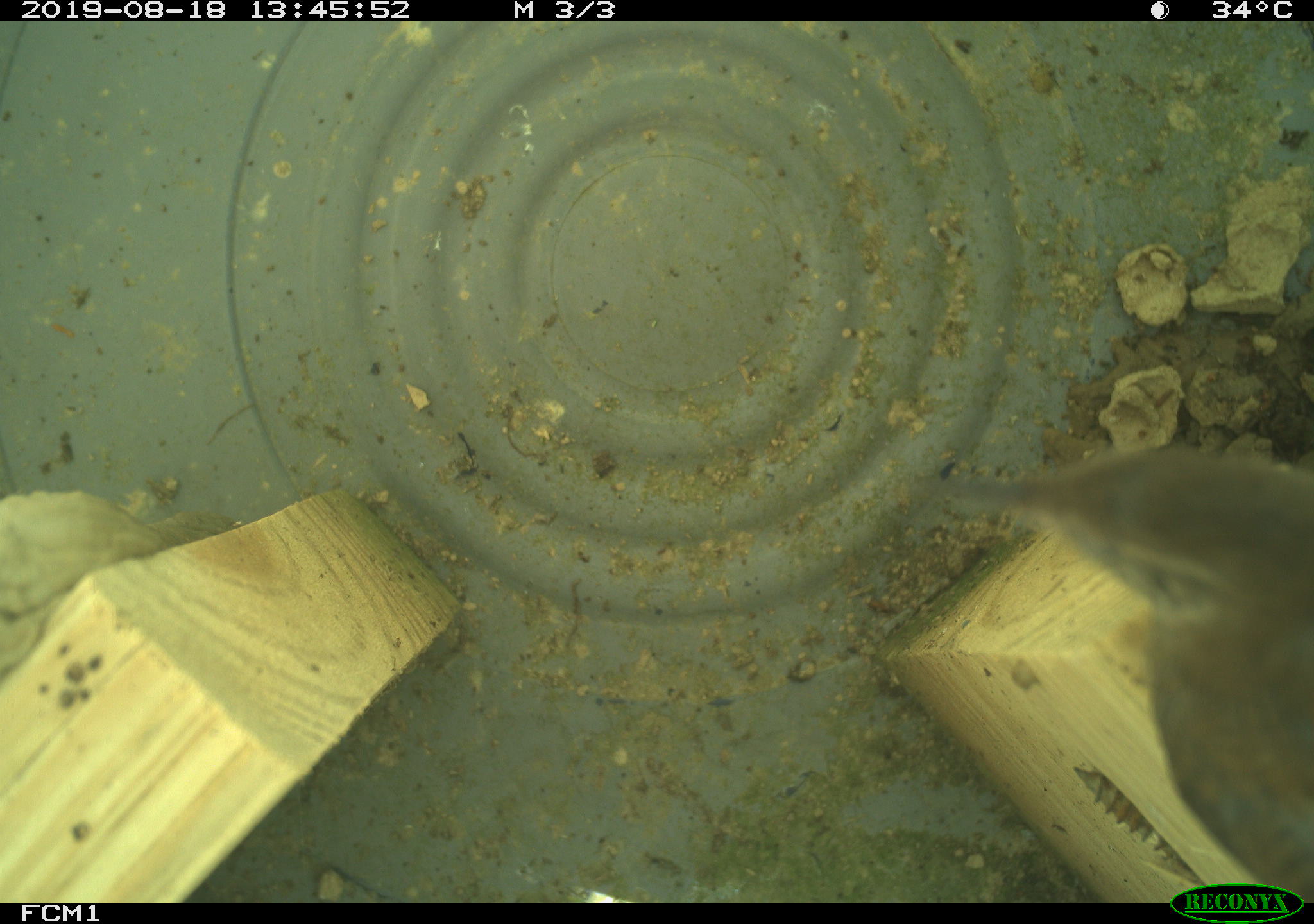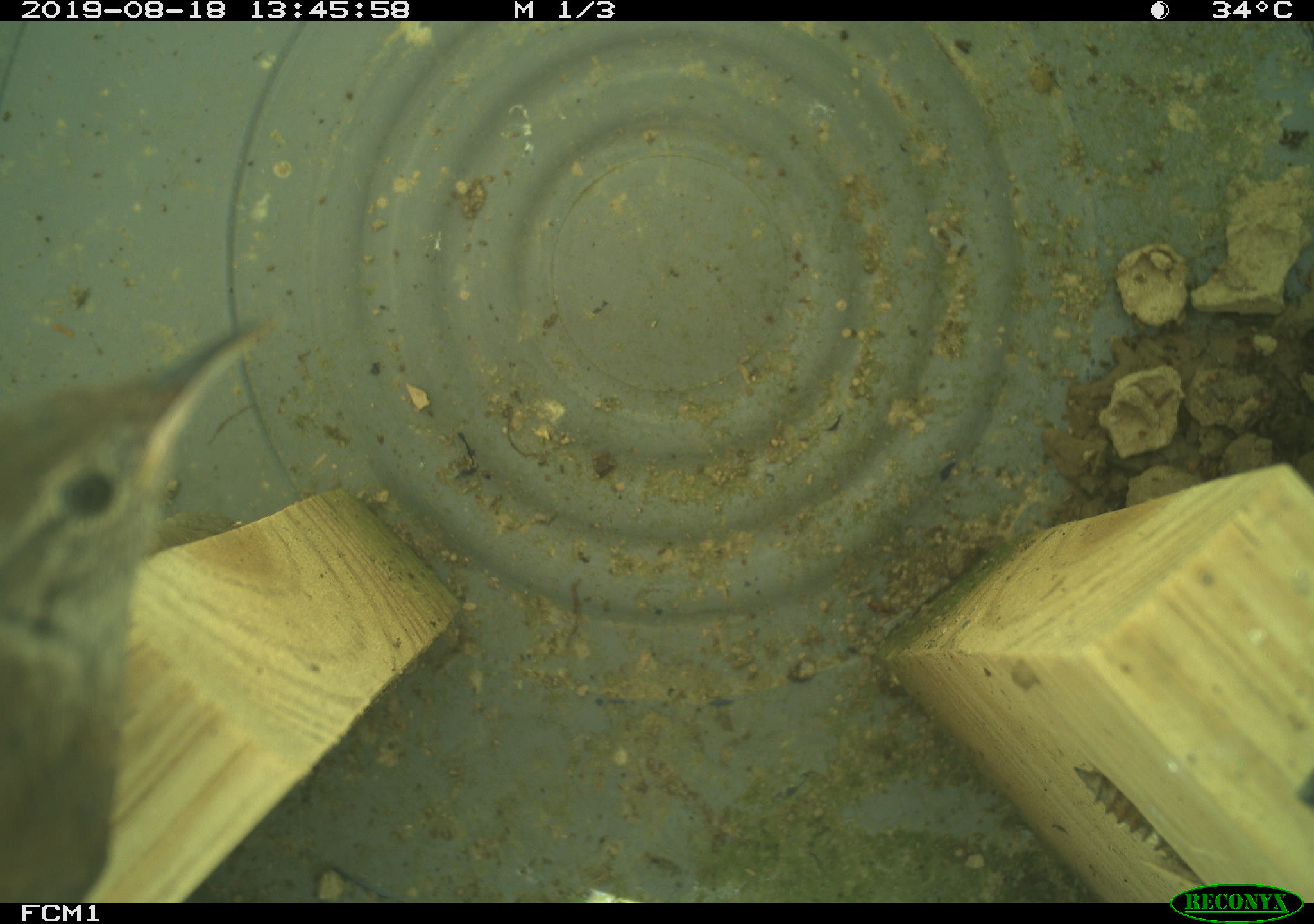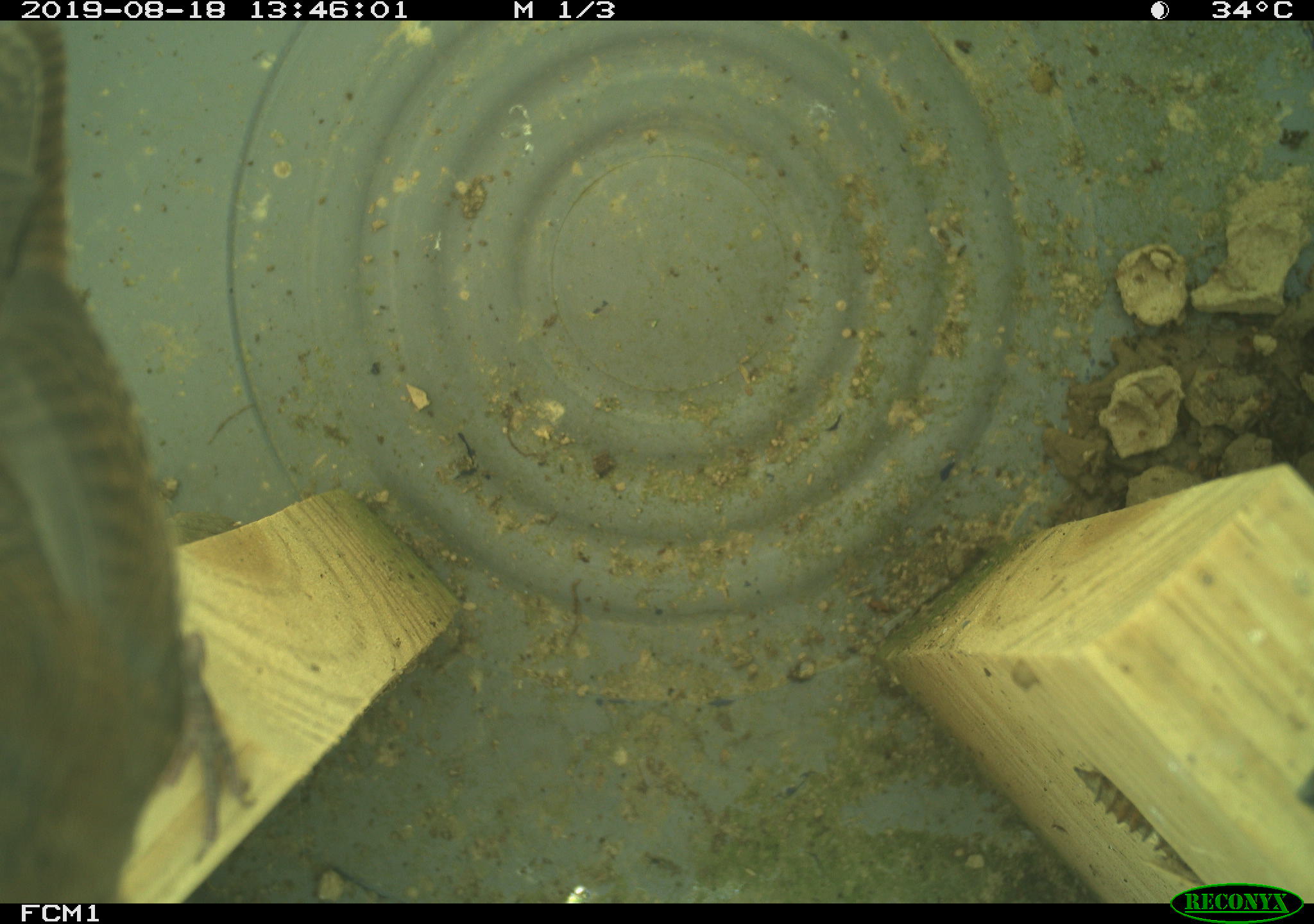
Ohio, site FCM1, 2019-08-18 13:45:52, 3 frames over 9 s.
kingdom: Animalia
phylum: Chordata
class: Aves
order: Passeriformes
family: Troglodytidae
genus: Troglodytes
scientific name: Troglodytes aedon aedon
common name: northern house wren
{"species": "northern house wren (Troglodytes aedon aedon)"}